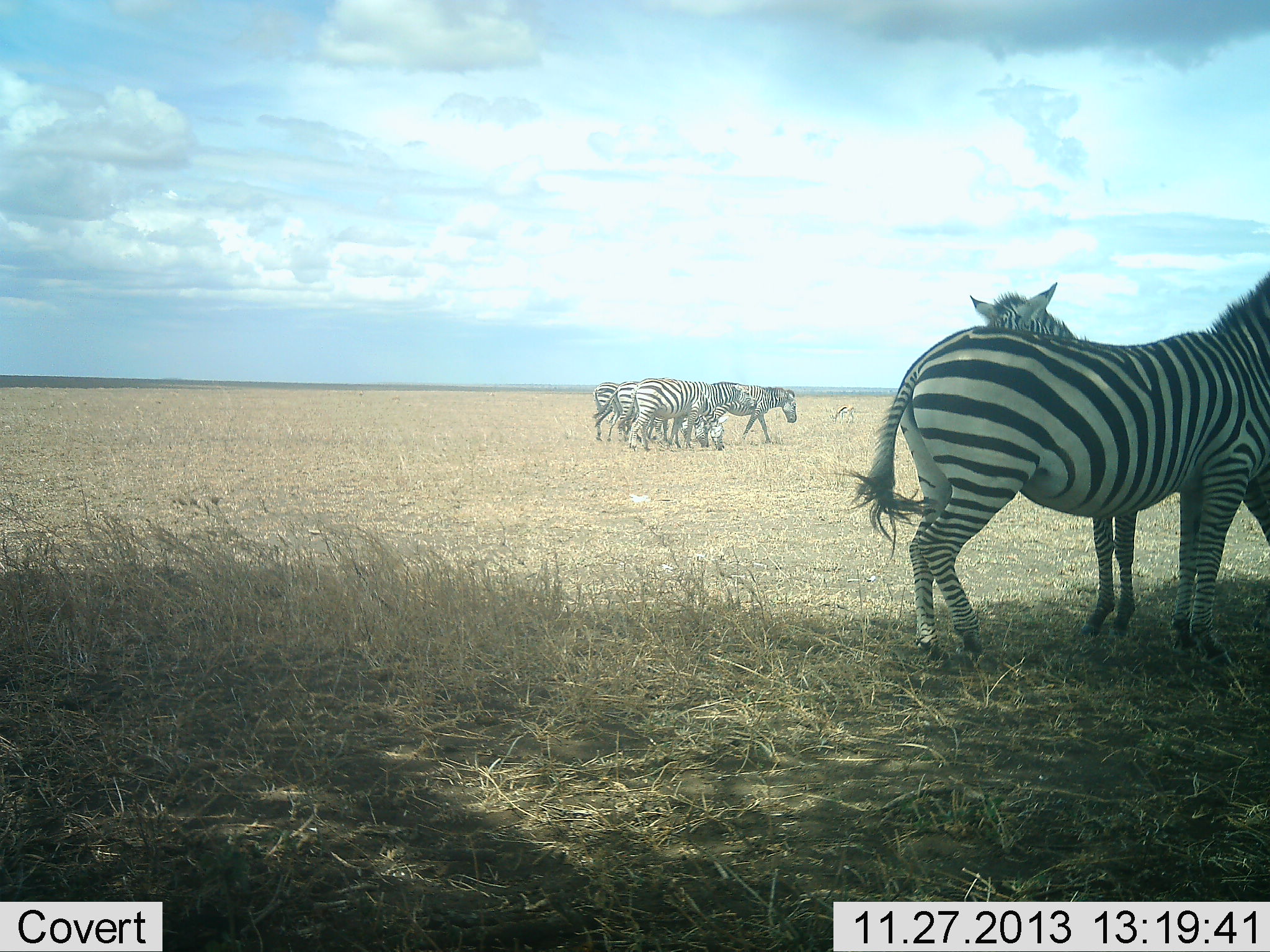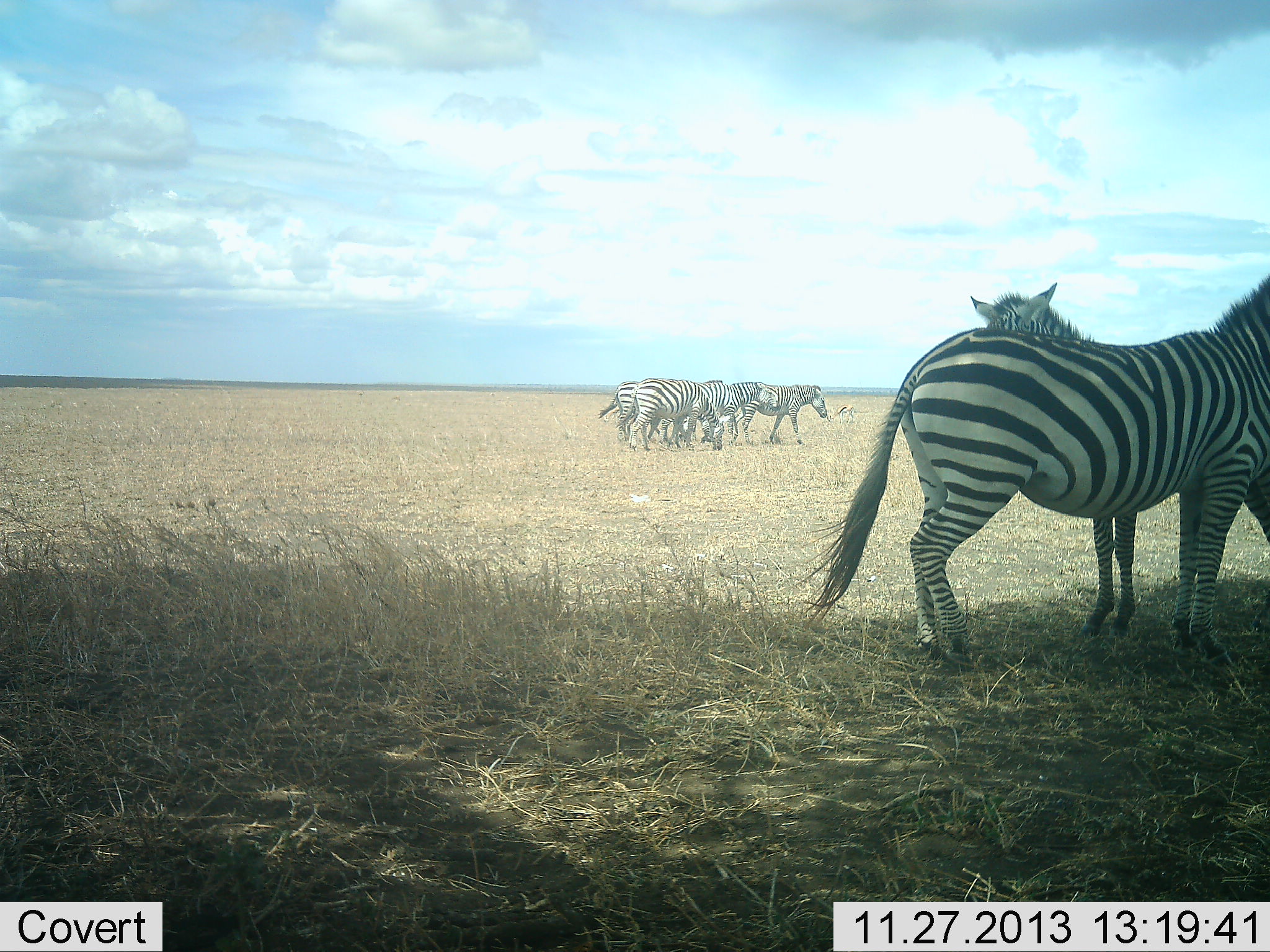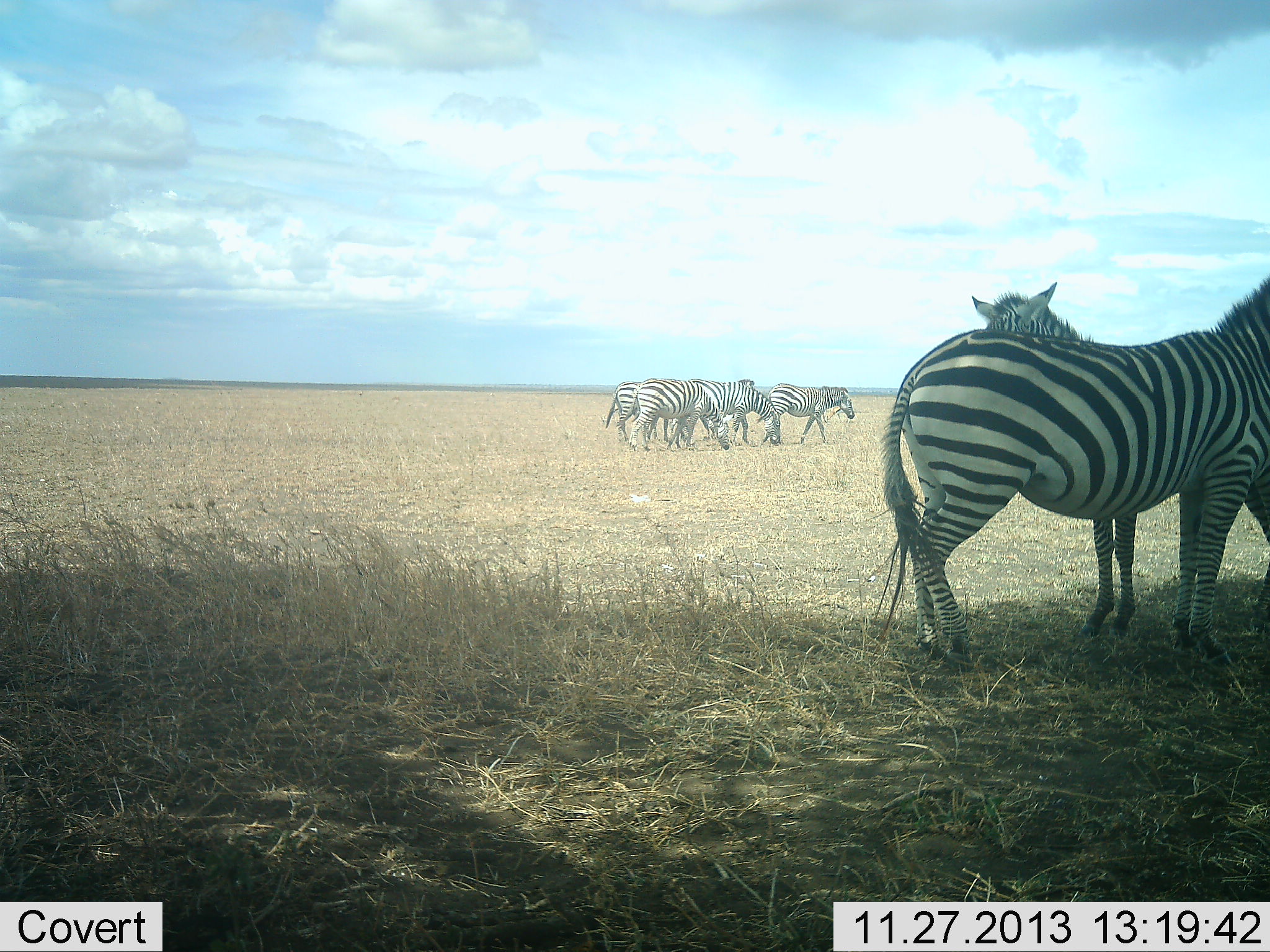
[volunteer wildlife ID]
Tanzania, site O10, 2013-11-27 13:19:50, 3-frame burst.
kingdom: Animalia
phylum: Chordata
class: Mammalia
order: Perissodactyla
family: Equidae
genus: Equus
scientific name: Equus quagga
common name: plains zebra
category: zebra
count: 7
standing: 82%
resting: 18%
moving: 55%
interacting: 9%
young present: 0%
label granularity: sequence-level